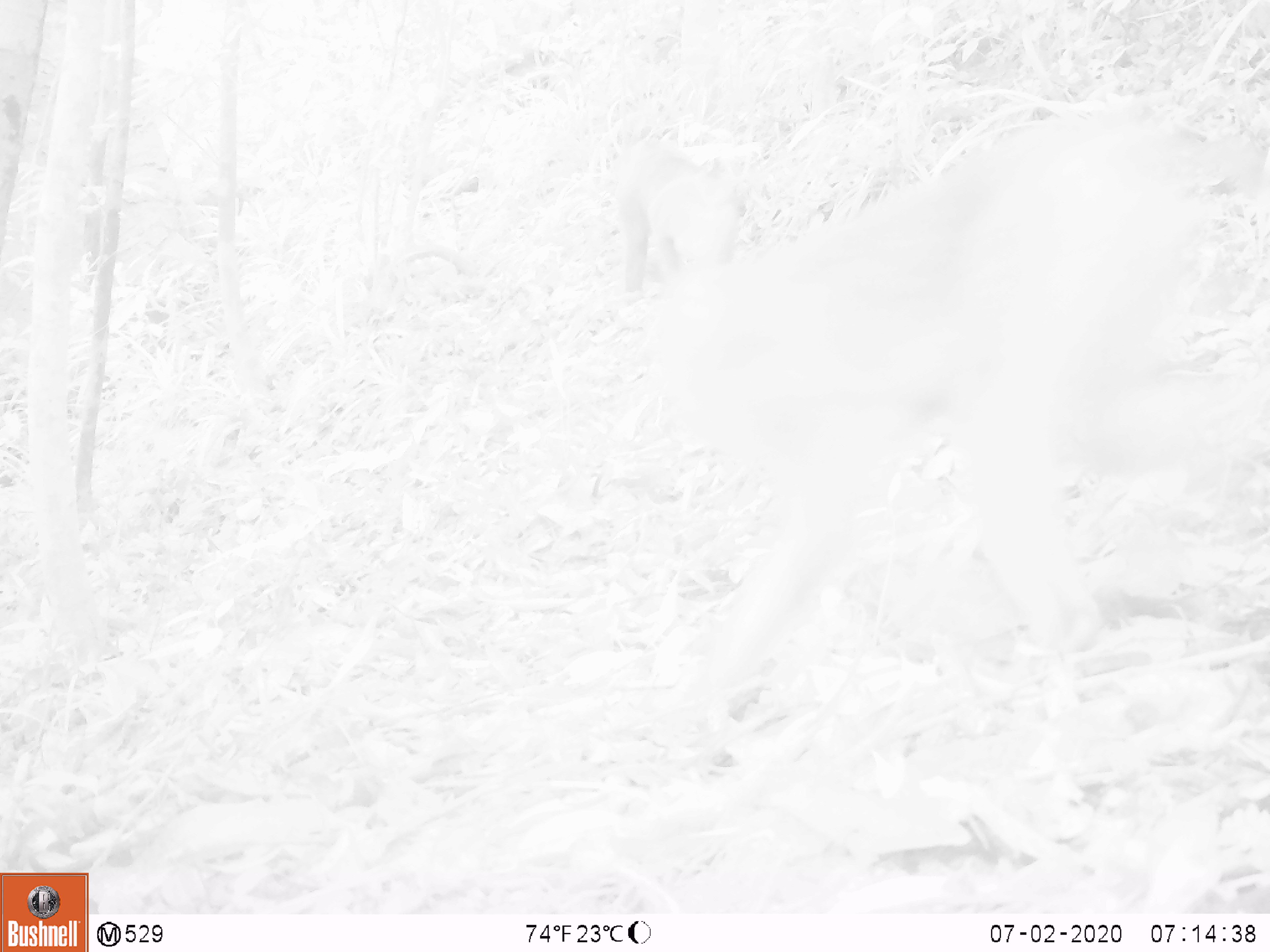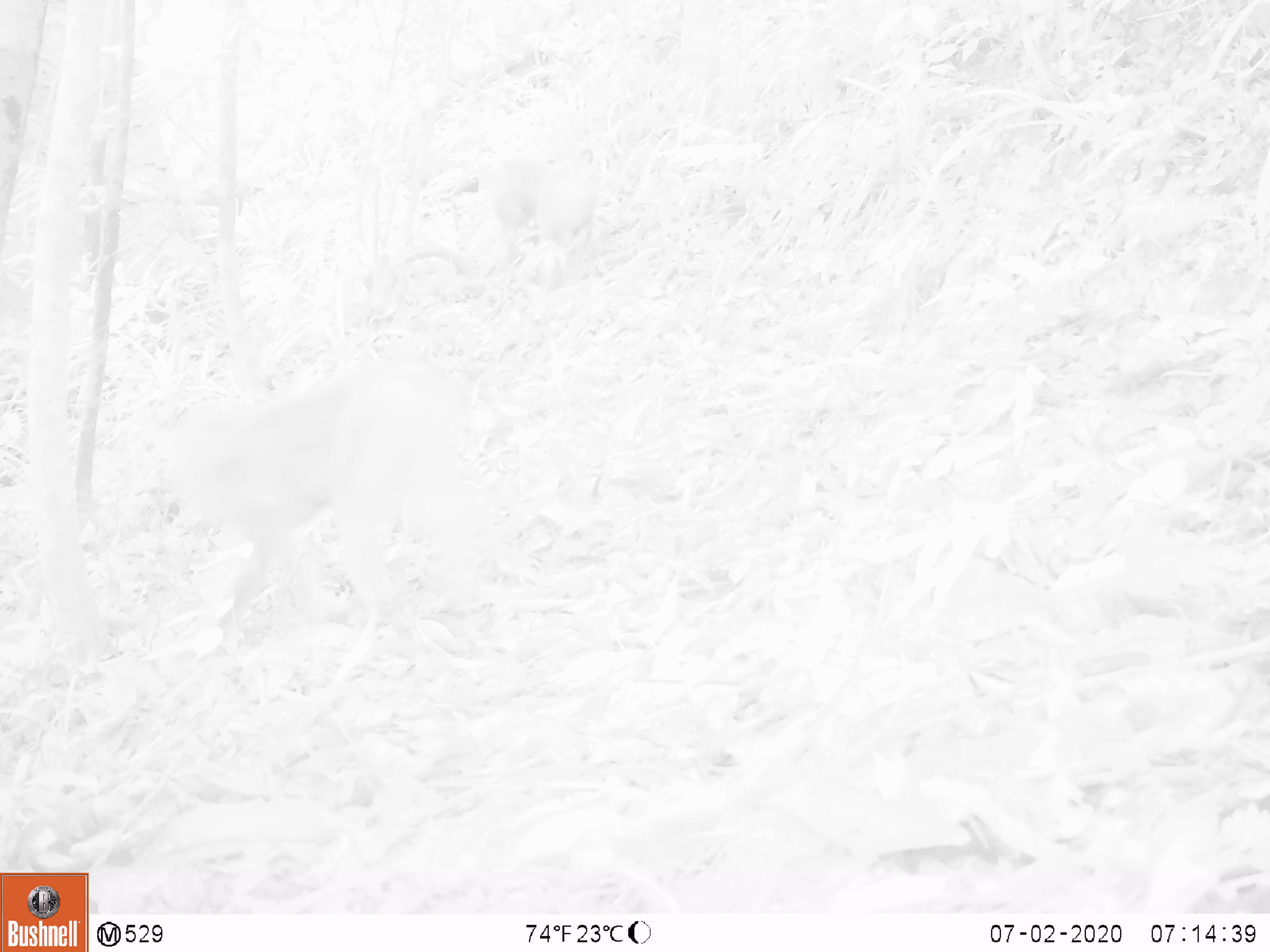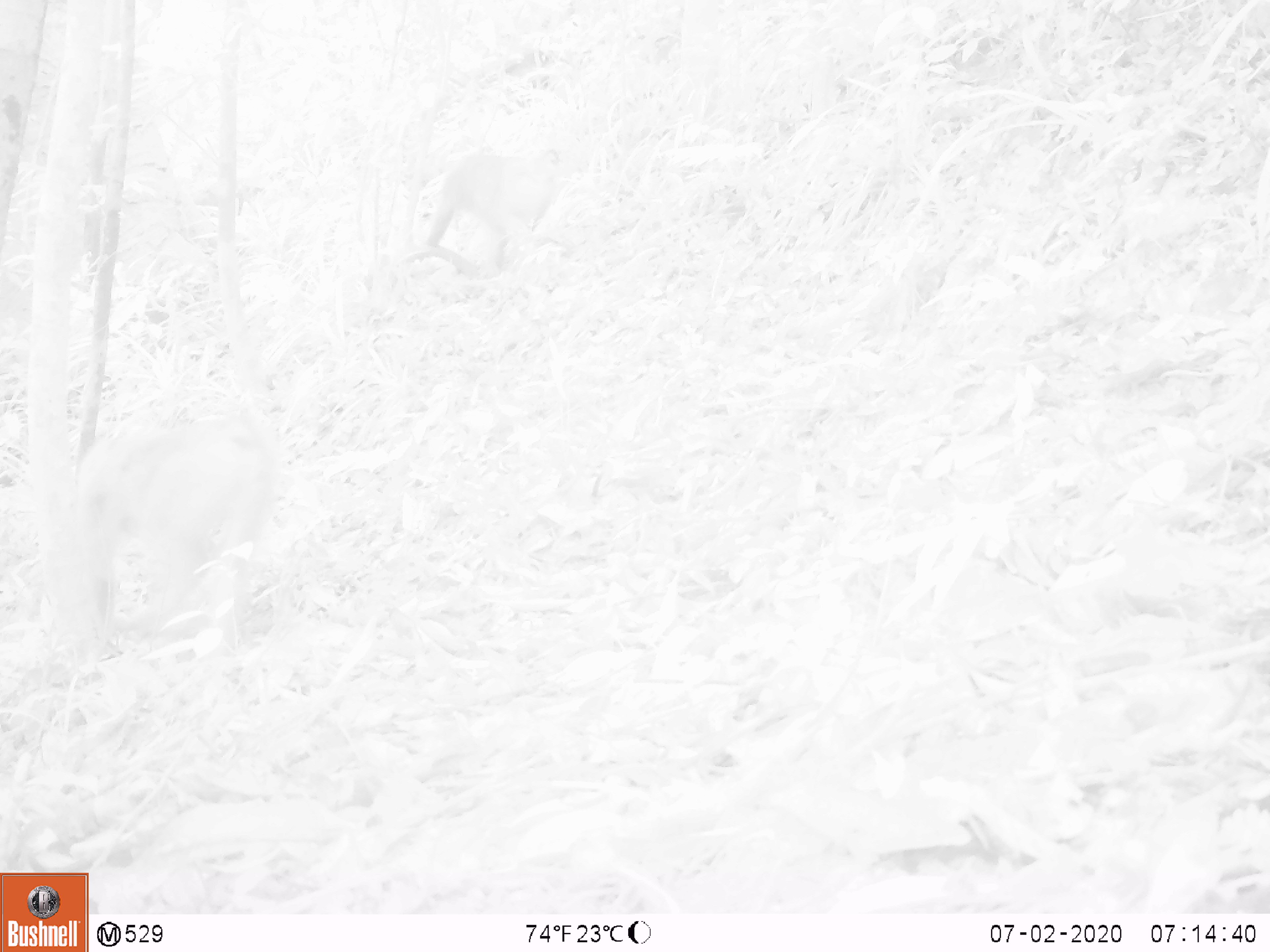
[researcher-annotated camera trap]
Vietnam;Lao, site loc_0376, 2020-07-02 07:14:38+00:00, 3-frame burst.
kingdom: Animalia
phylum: Chordata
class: Mammalia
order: Primates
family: Cercopithecidae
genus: Macaca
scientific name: Macaca nemestrina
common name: pig-tailed macaque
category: pig tailed macaque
Pig tailed macaque (pig-tailed macaque) (Macaca nemestrina). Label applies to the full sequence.